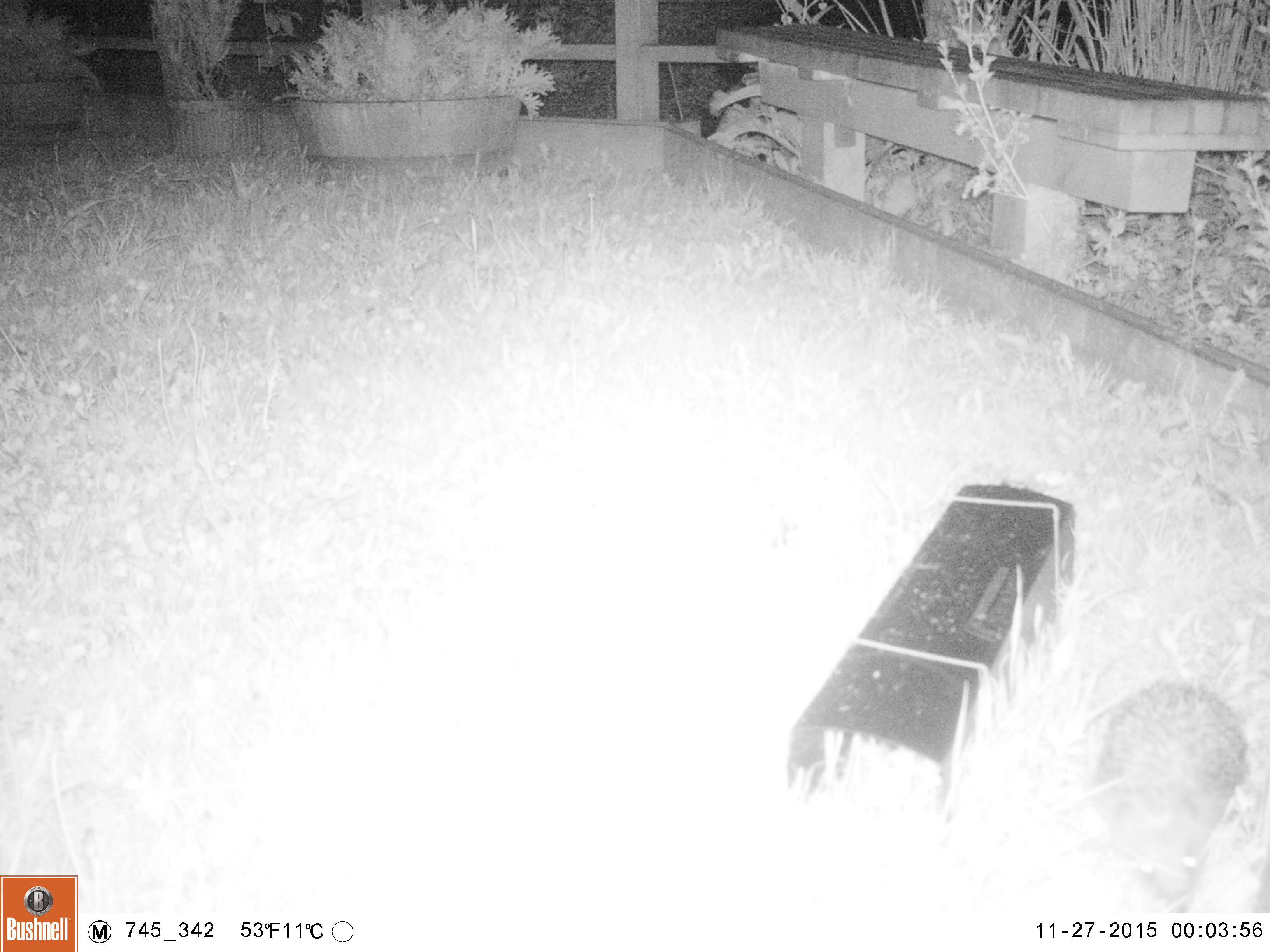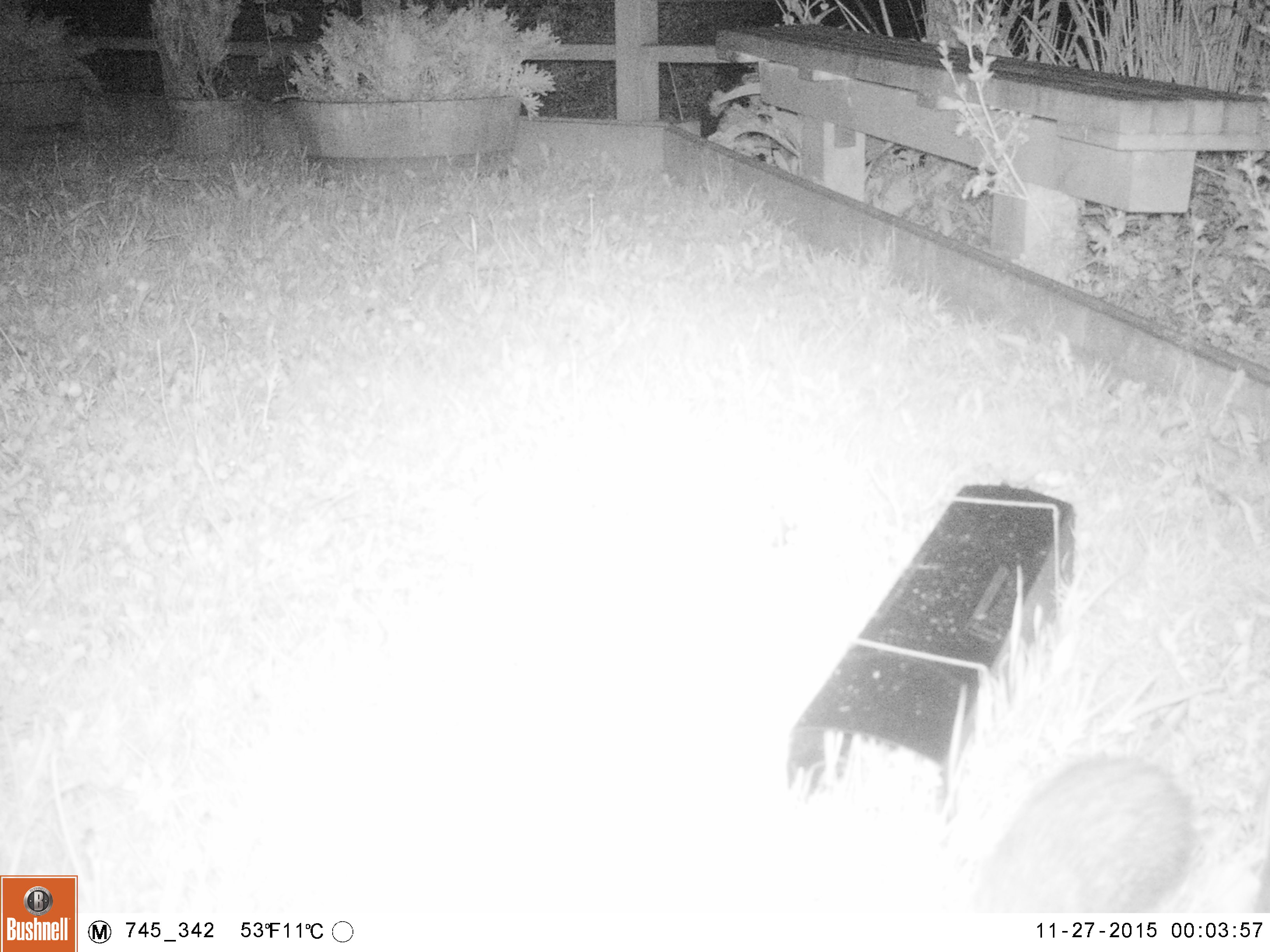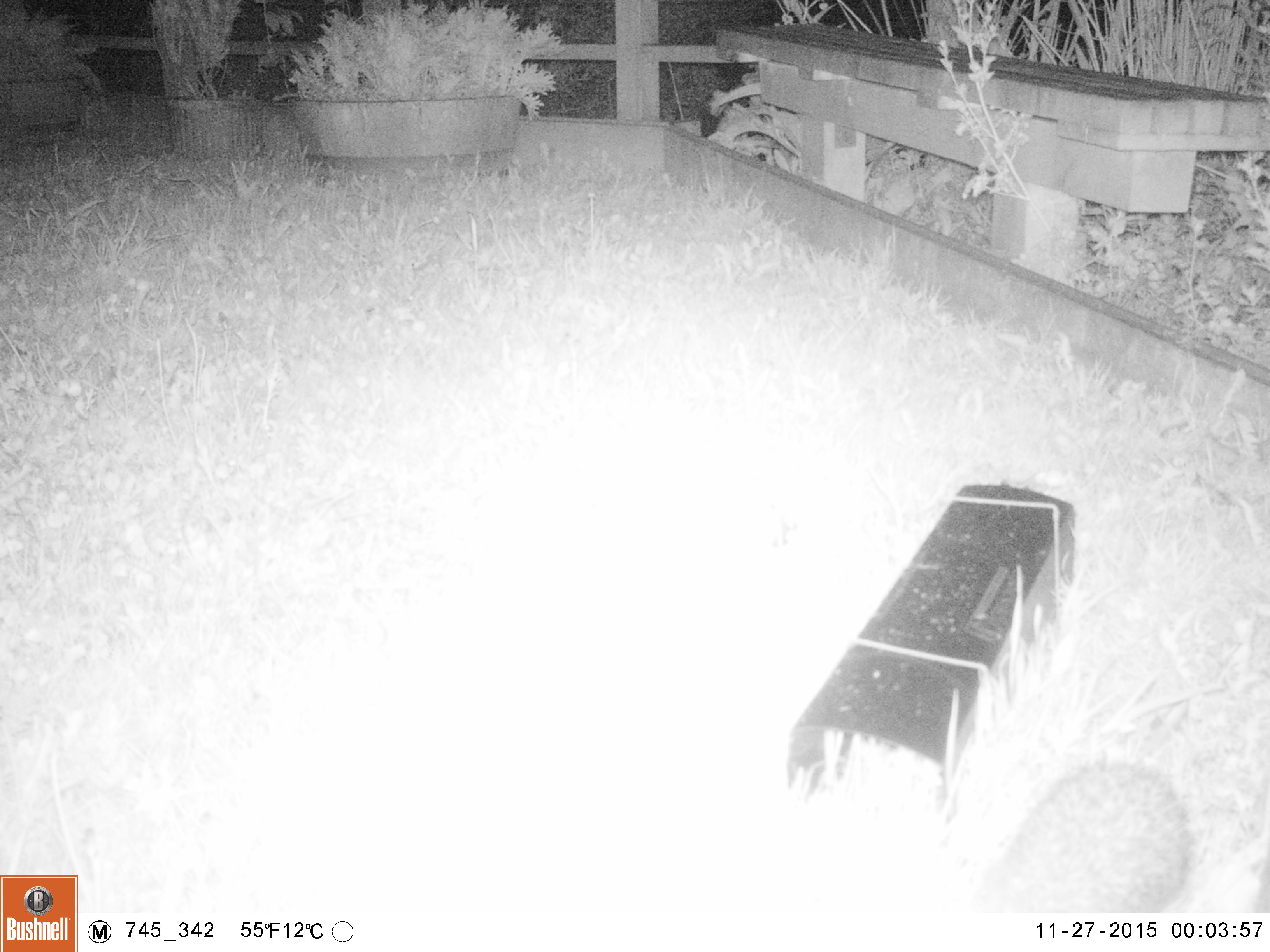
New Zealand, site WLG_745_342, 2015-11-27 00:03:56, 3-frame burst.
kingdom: Animalia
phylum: Chordata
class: Mammalia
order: Eulipotyphla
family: Erinaceidae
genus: Erinaceus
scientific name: Erinaceus europaeus europaeus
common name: european hedgehog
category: hedgehog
Hedgehog (european hedgehog) (Erinaceus europaeus europaeus).